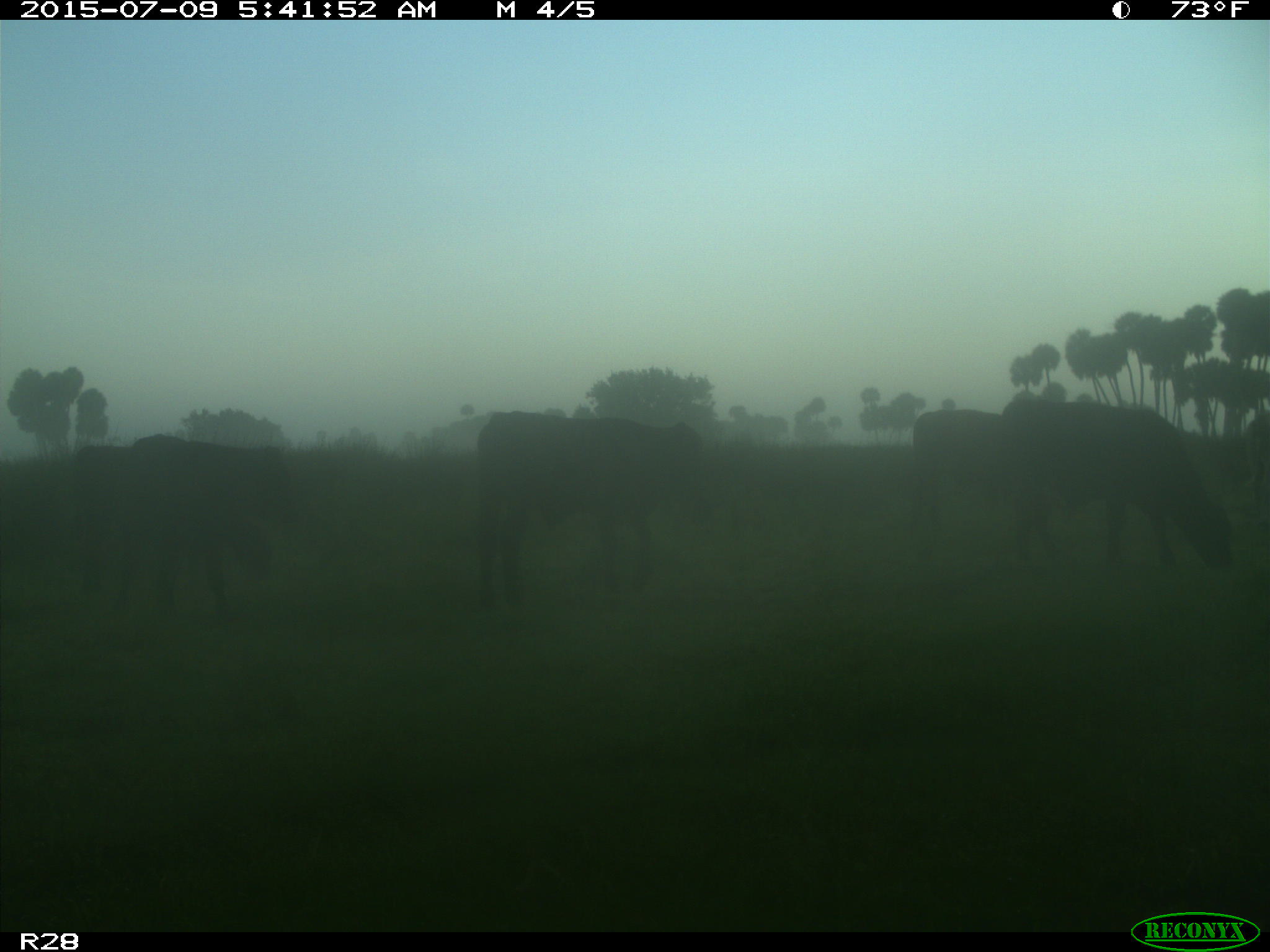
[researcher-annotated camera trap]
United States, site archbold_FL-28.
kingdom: Animalia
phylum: Chordata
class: Mammalia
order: Artiodactyla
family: Bovidae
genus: Bos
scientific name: Bos taurus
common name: domestic cow